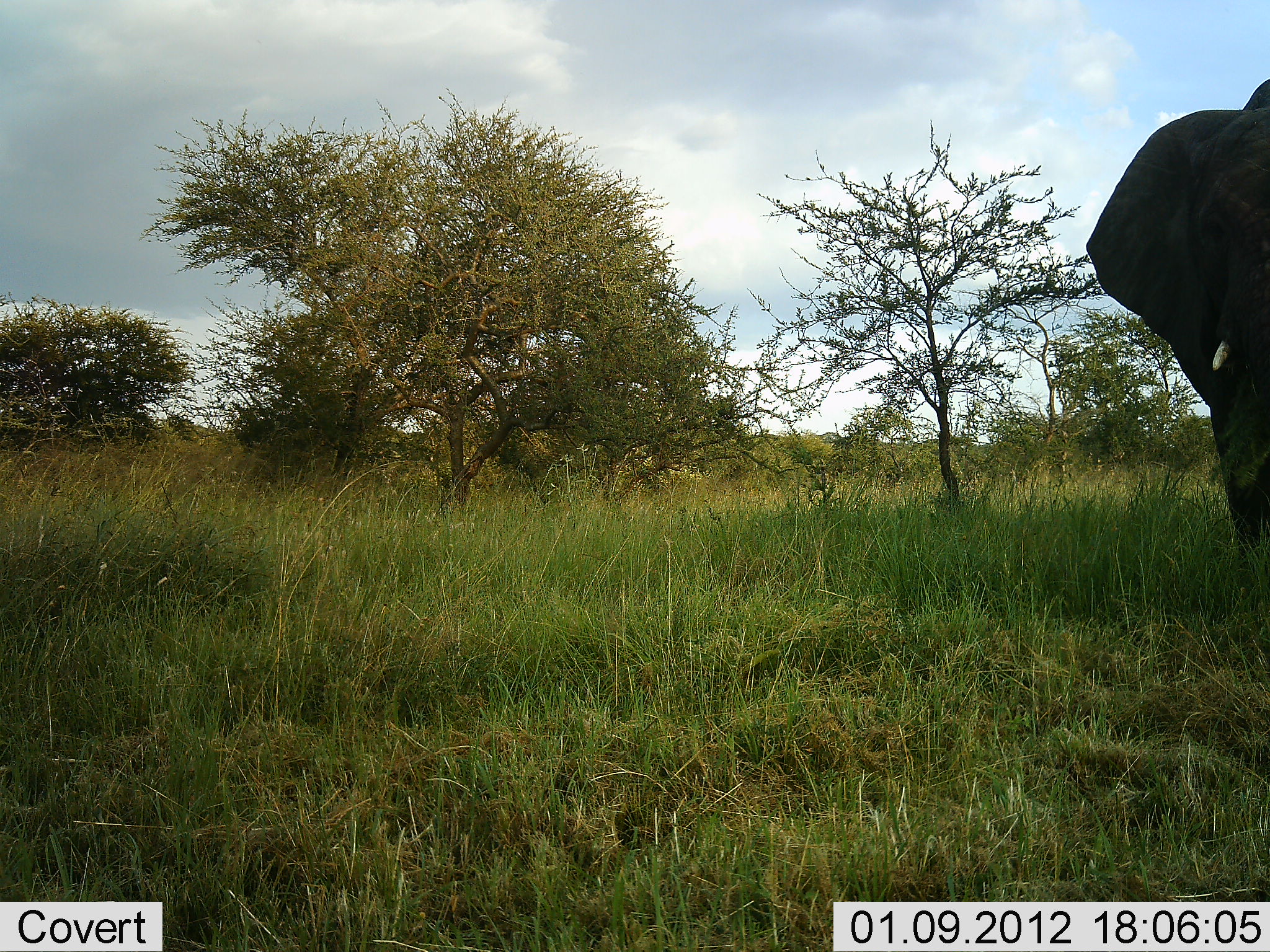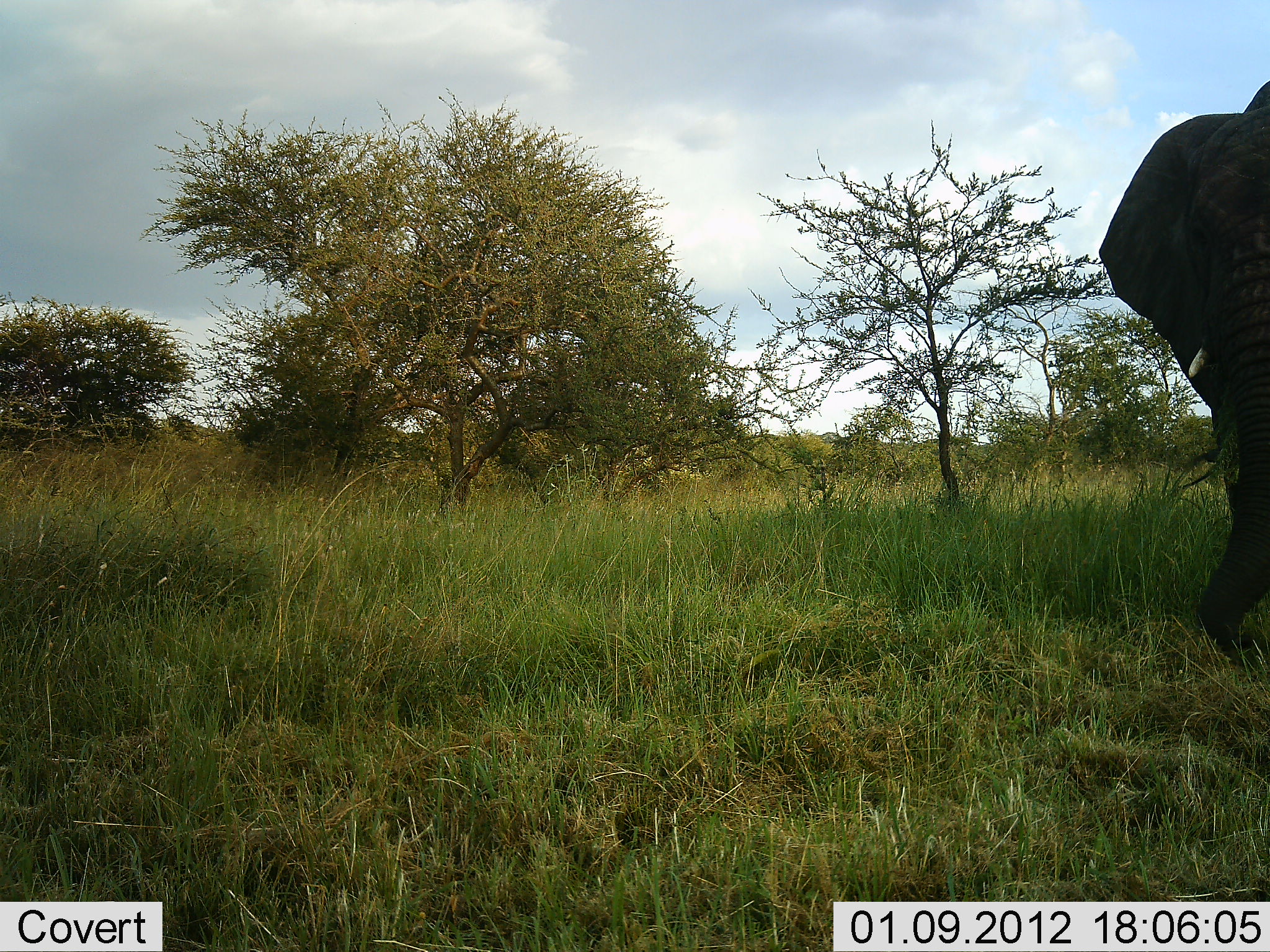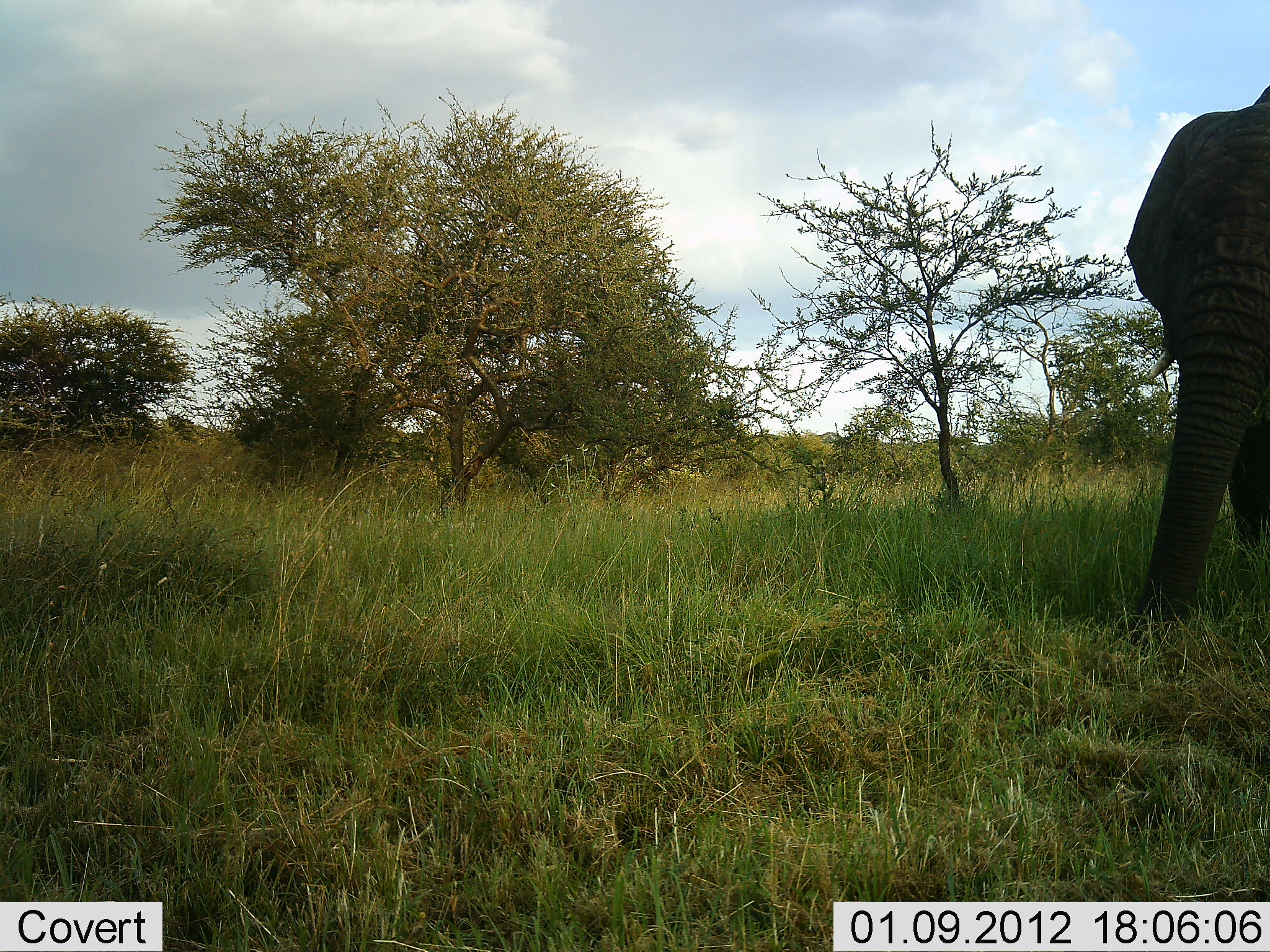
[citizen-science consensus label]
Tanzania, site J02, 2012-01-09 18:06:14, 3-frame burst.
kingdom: Animalia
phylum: Chordata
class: Mammalia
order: Proboscidea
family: Elephantidae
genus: Loxodonta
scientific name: Loxodonta africana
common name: african bush elephant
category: elephant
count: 1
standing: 42%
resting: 5%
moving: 26%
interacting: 0%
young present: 0%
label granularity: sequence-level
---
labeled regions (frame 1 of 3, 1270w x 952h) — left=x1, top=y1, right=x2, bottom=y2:
animal: left=1083, top=66, right=1270, bottom=583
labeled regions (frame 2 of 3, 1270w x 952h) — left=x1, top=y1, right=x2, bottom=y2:
animal: left=1096, top=72, right=1270, bottom=668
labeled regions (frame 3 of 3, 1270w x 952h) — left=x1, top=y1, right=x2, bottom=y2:
animal: left=1125, top=81, right=1270, bottom=655